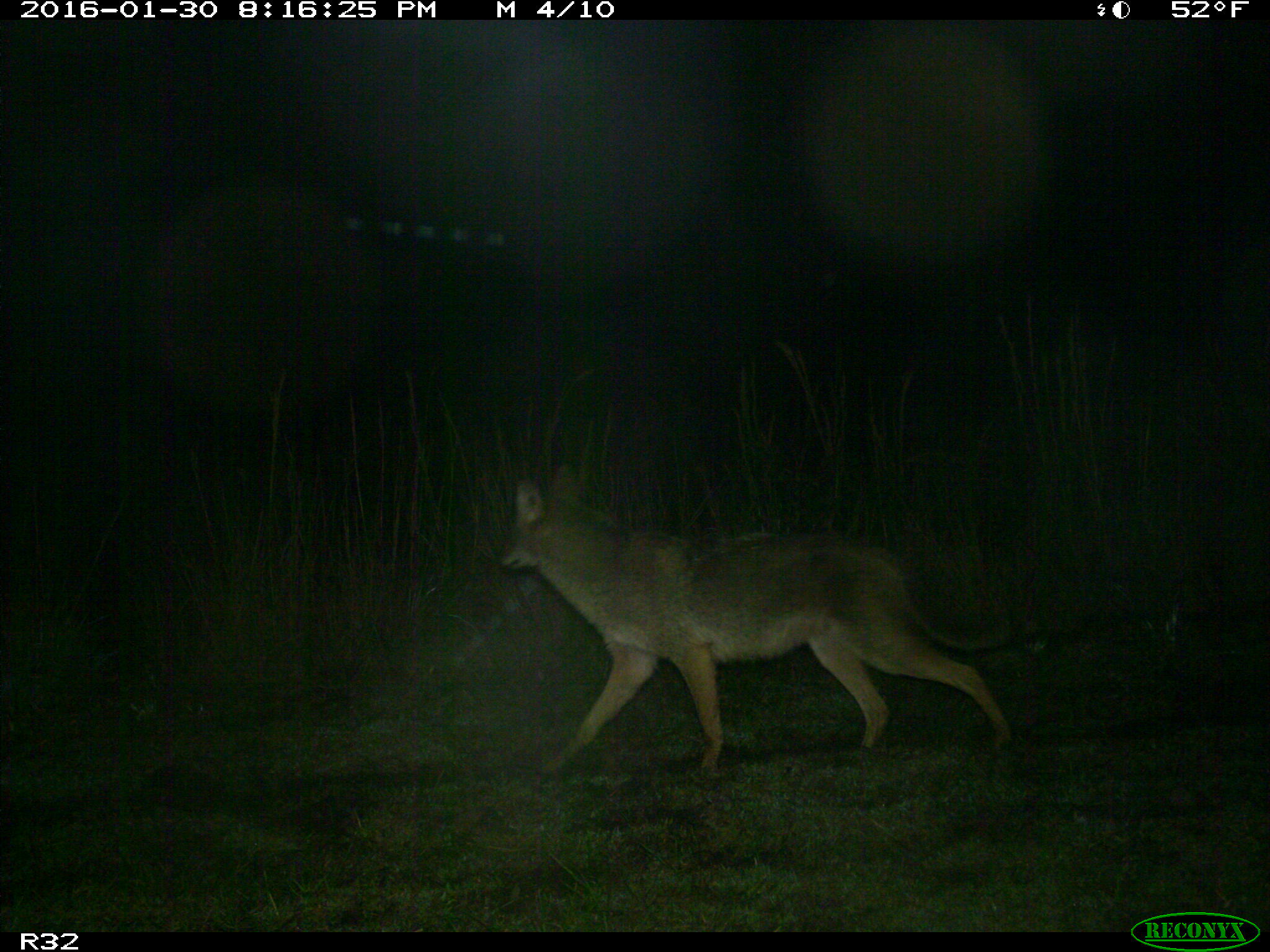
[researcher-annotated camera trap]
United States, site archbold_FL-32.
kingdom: Animalia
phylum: Chordata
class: Mammalia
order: Carnivora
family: Canidae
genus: Canis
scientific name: Canis latrans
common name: coyote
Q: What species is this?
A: Canis latrans (coyote).